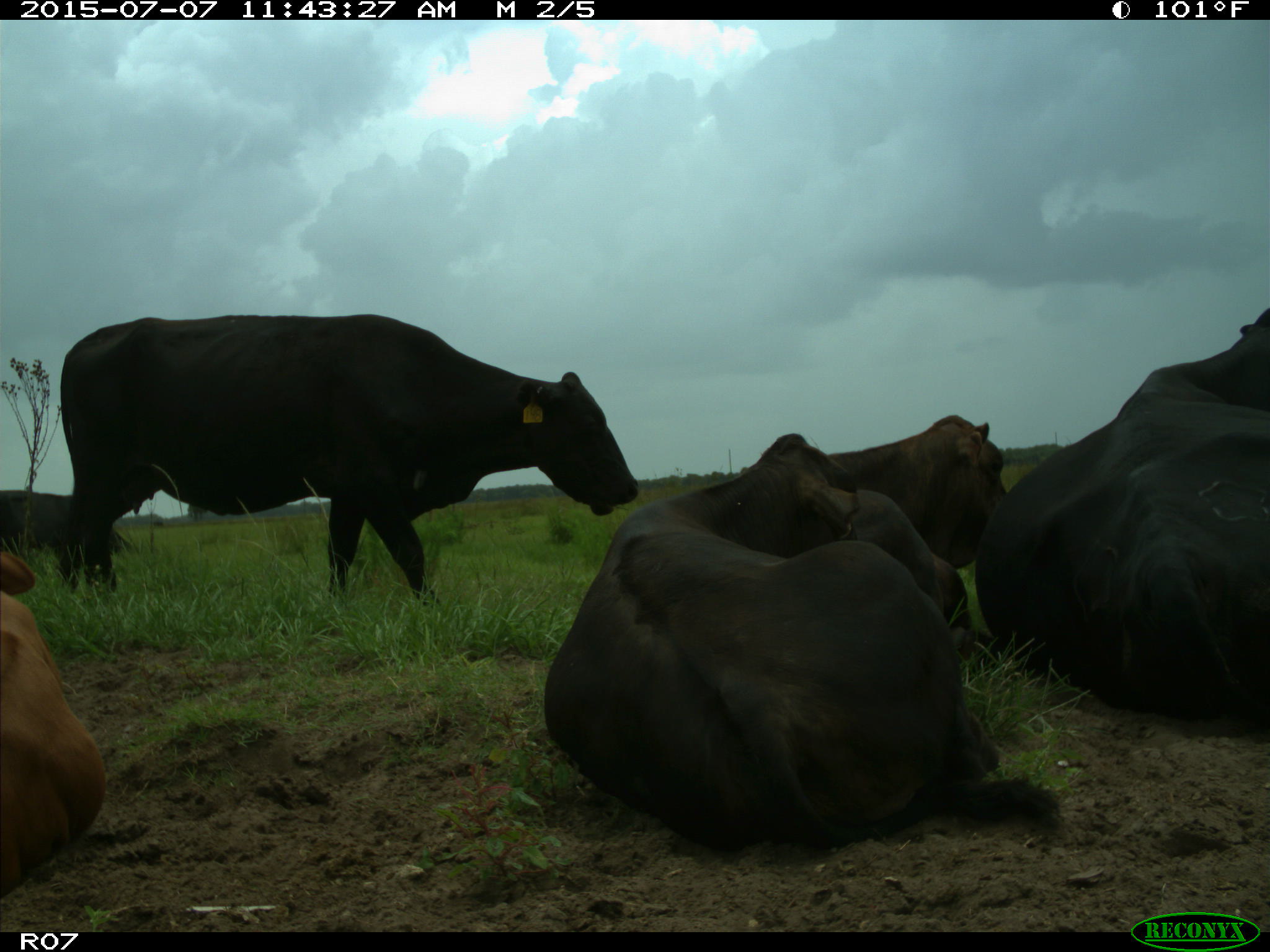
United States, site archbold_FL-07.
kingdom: Animalia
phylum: Chordata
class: Mammalia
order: Artiodactyla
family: Bovidae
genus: Bos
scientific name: Bos taurus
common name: domestic cow